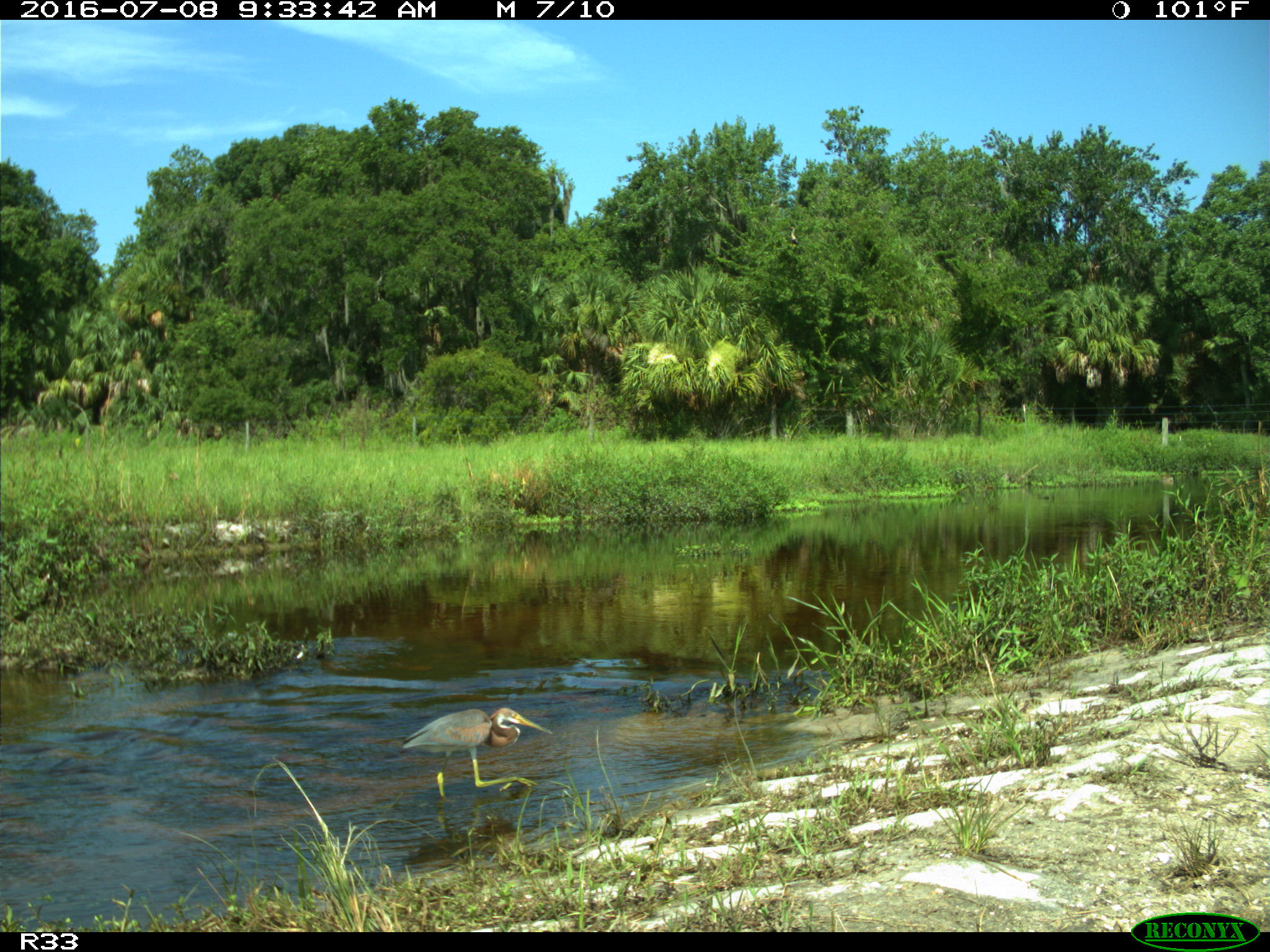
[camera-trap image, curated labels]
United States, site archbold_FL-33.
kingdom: Animalia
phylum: Chordata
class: Aves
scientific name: Aves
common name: birds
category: unidentified bird